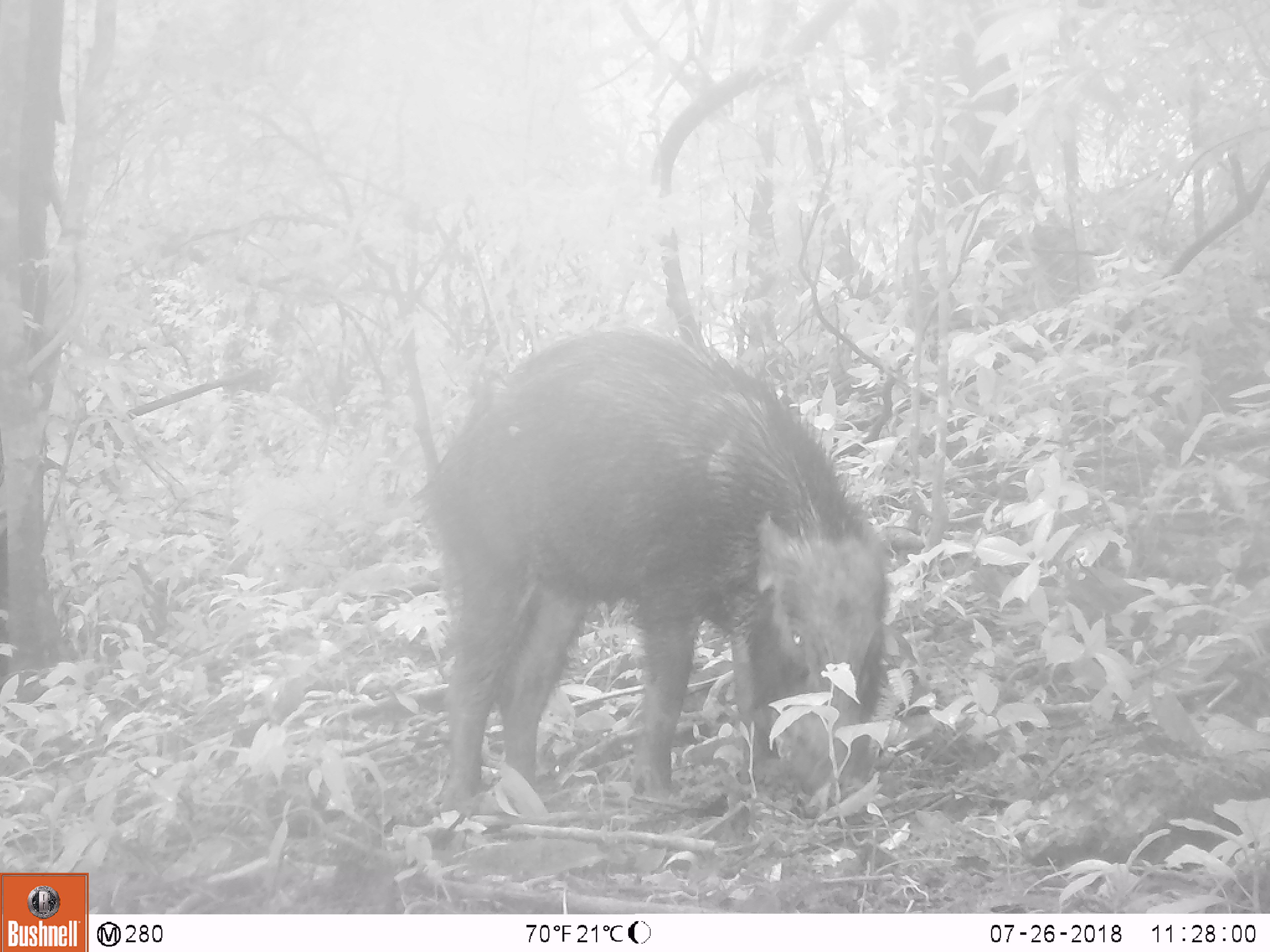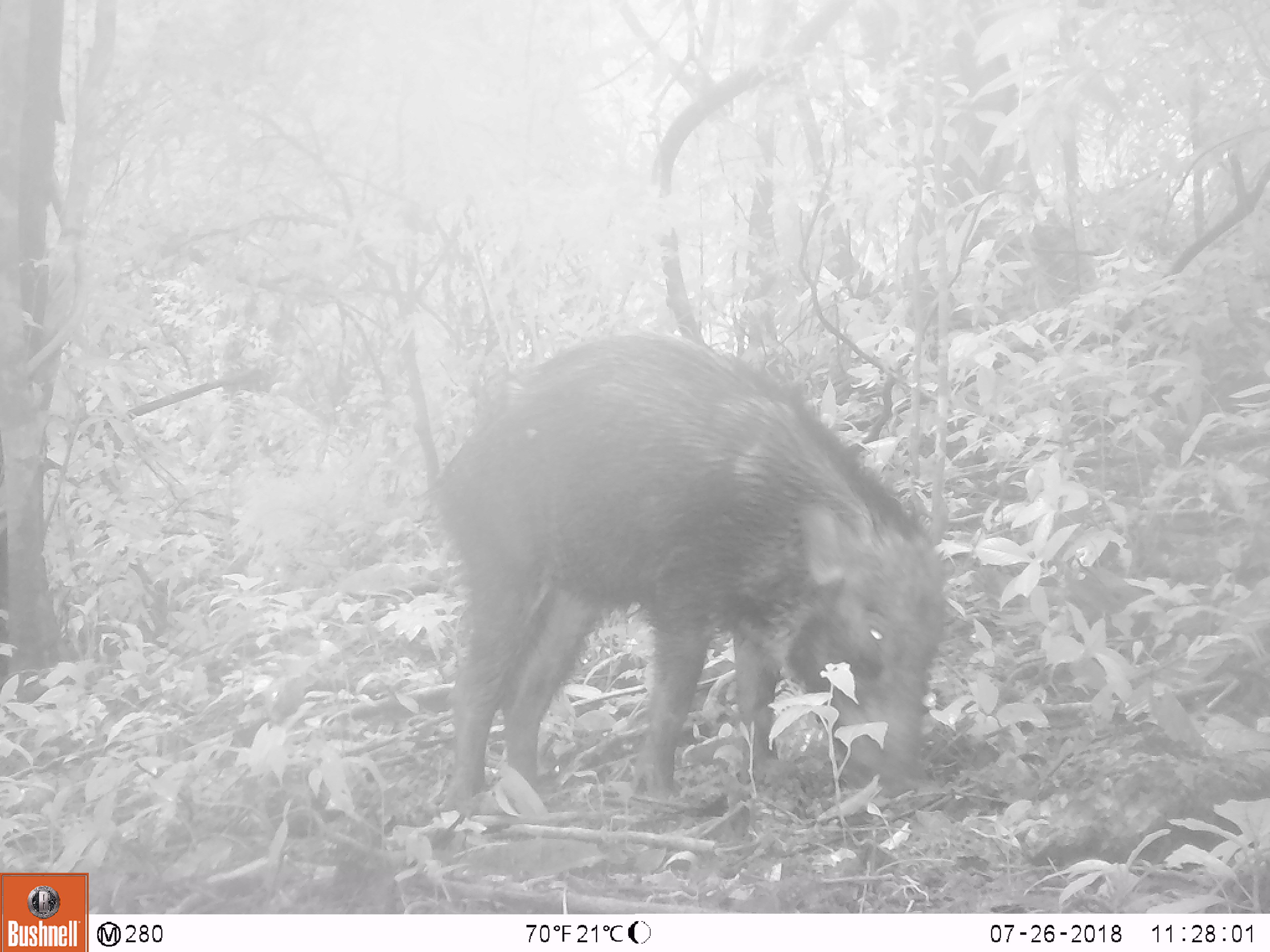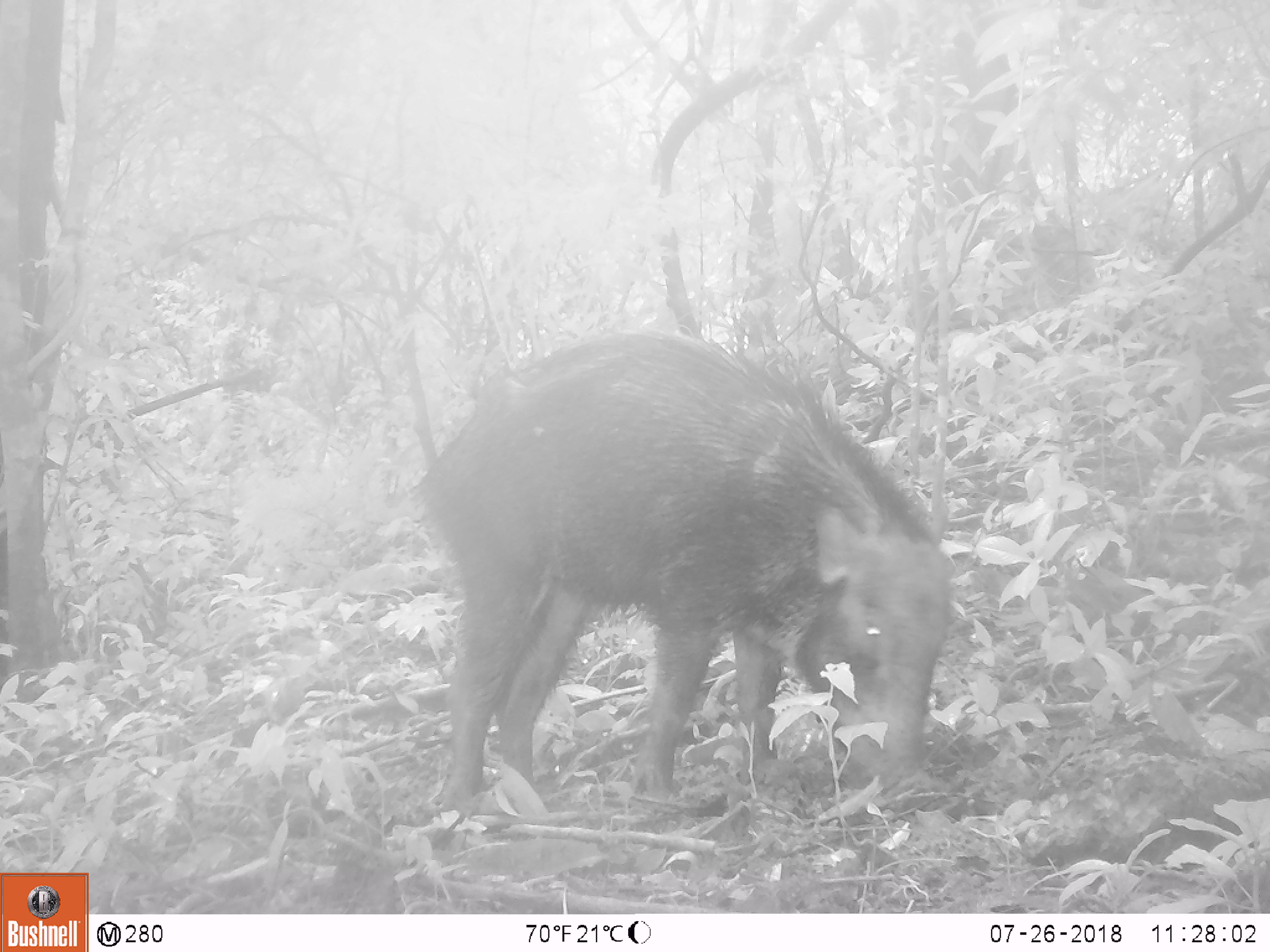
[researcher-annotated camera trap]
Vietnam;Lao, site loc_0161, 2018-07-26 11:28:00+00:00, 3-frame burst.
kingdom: Animalia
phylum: Chordata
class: Mammalia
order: Artiodactyla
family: Suidae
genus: Sus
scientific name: Sus scrofa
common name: eurasian wild pig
Eurasian wild pig (Sus scrofa). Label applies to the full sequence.